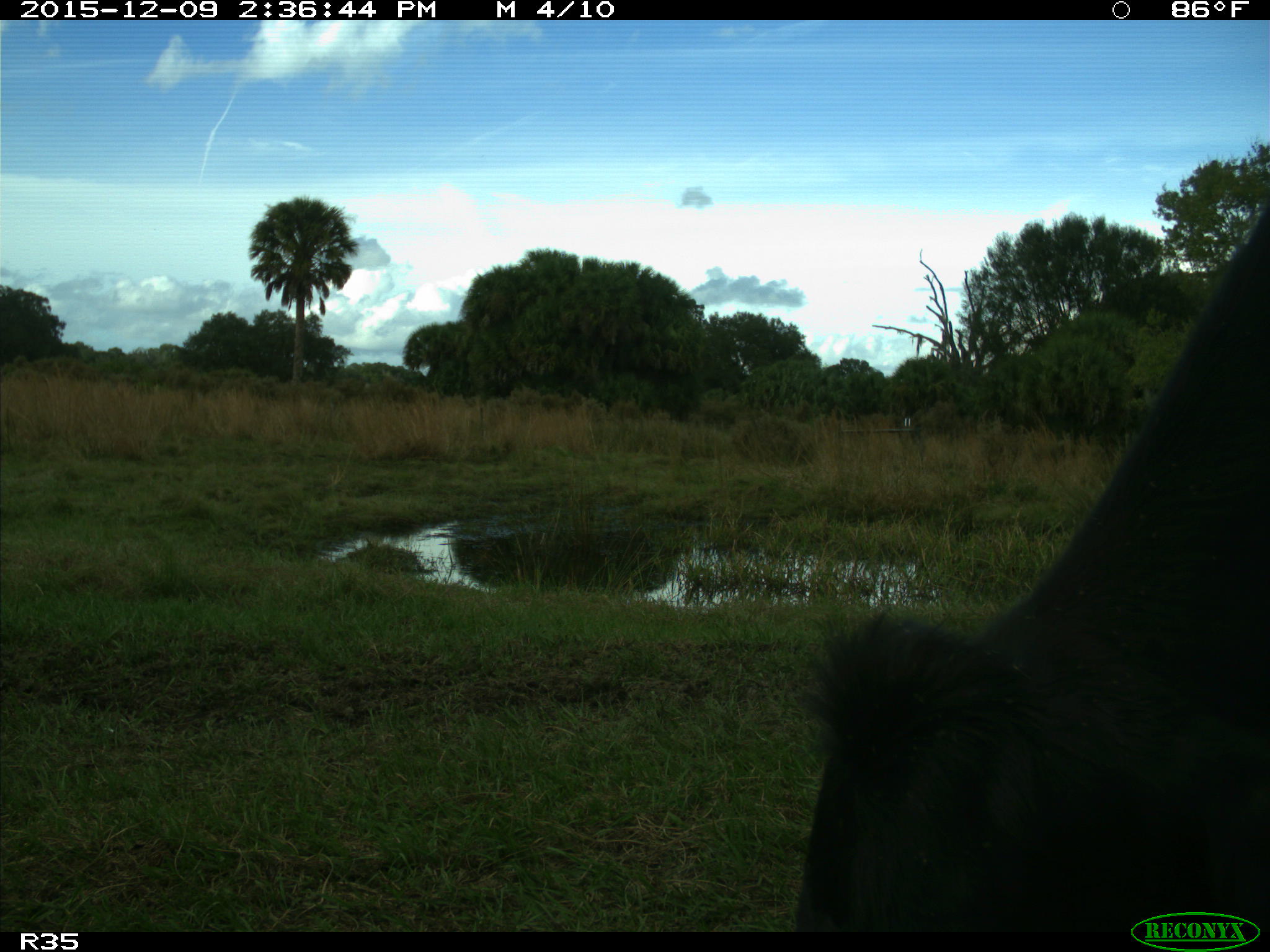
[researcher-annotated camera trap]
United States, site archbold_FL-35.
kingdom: Animalia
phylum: Chordata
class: Mammalia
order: Artiodactyla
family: Bovidae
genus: Bos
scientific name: Bos taurus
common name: domestic cow